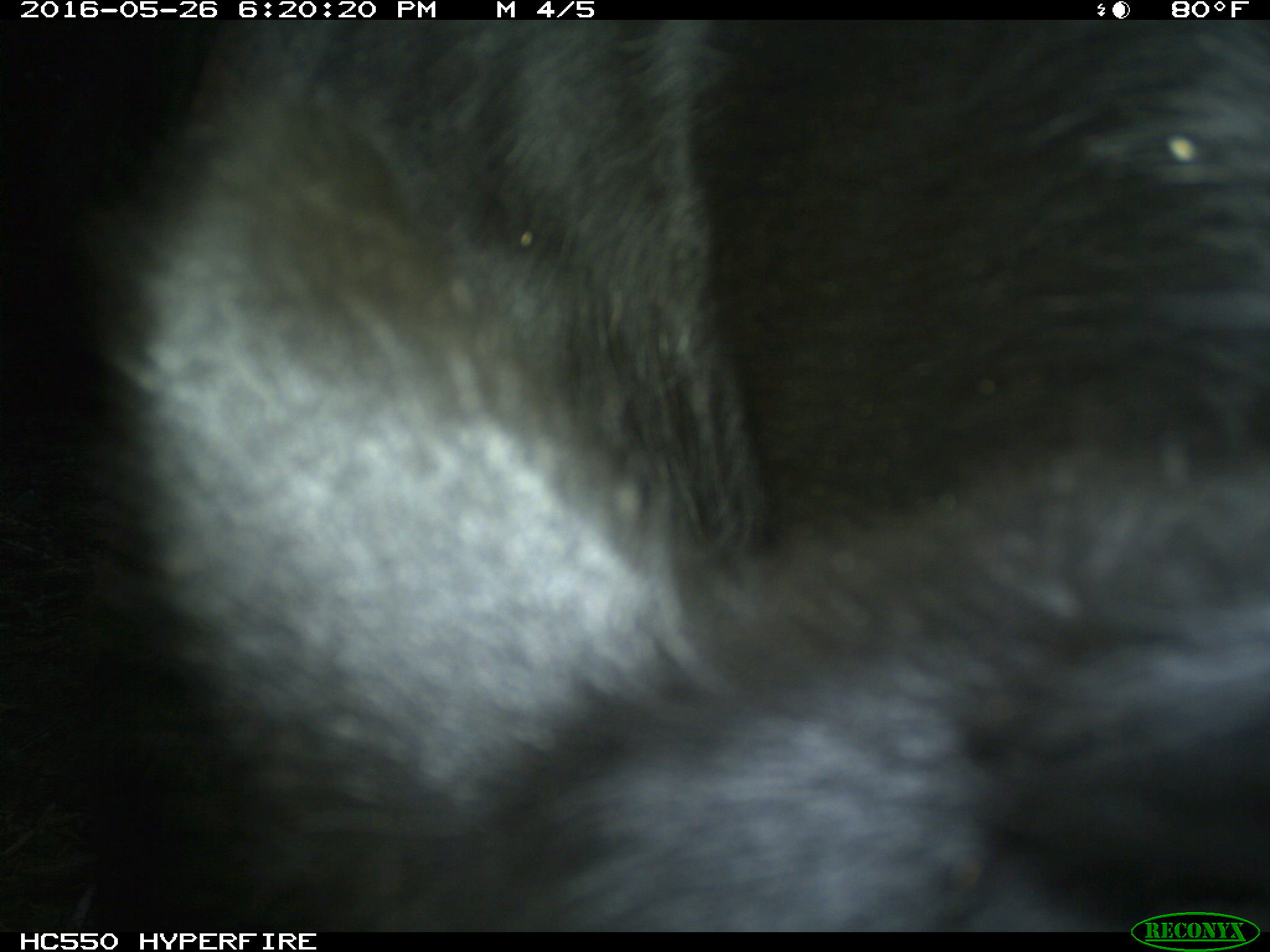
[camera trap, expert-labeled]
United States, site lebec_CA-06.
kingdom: Animalia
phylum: Chordata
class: Mammalia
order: Artiodactyla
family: Bovidae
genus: Bos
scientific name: Bos taurus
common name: domestic cow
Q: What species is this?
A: Bos taurus (domestic cow).